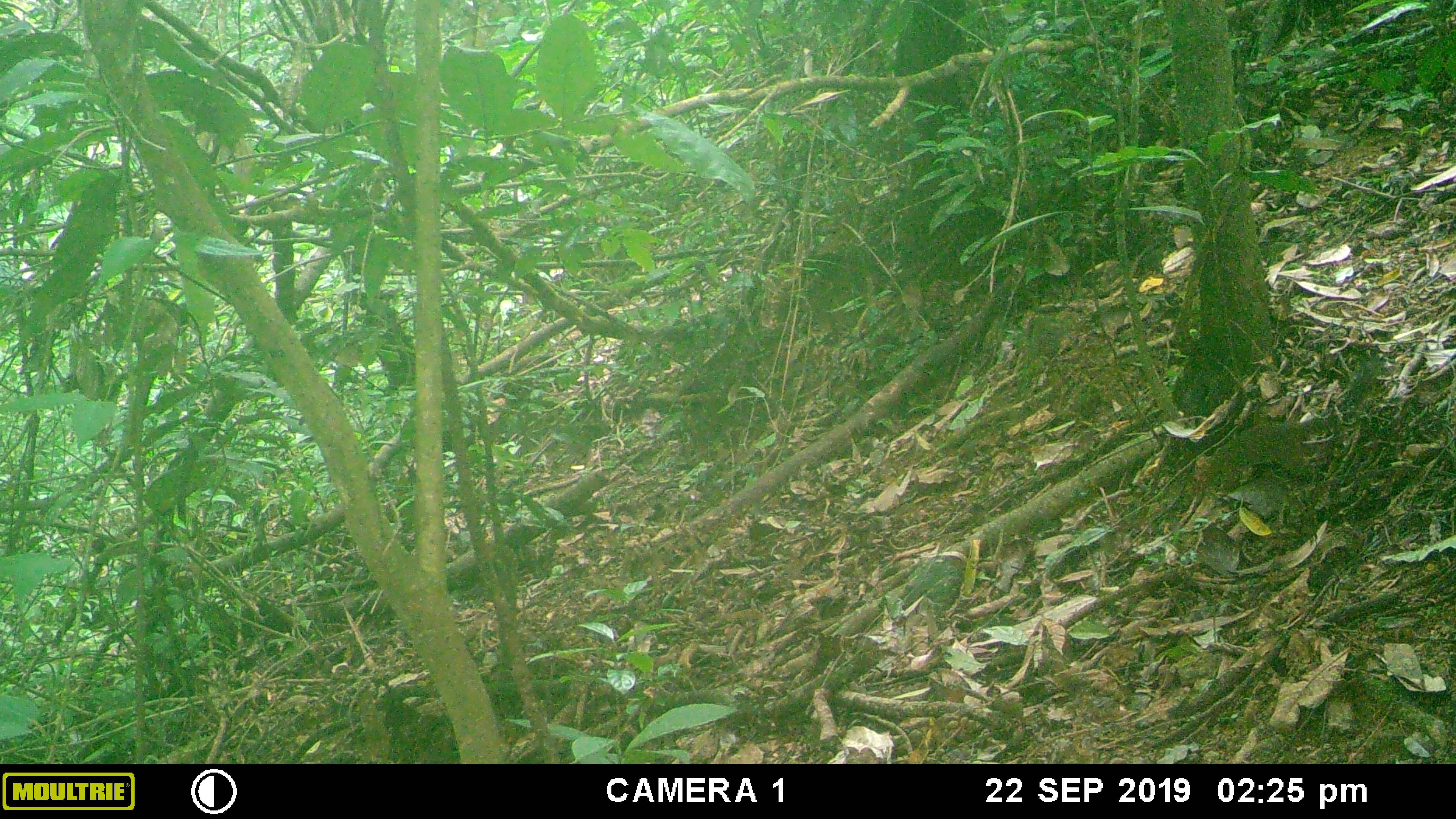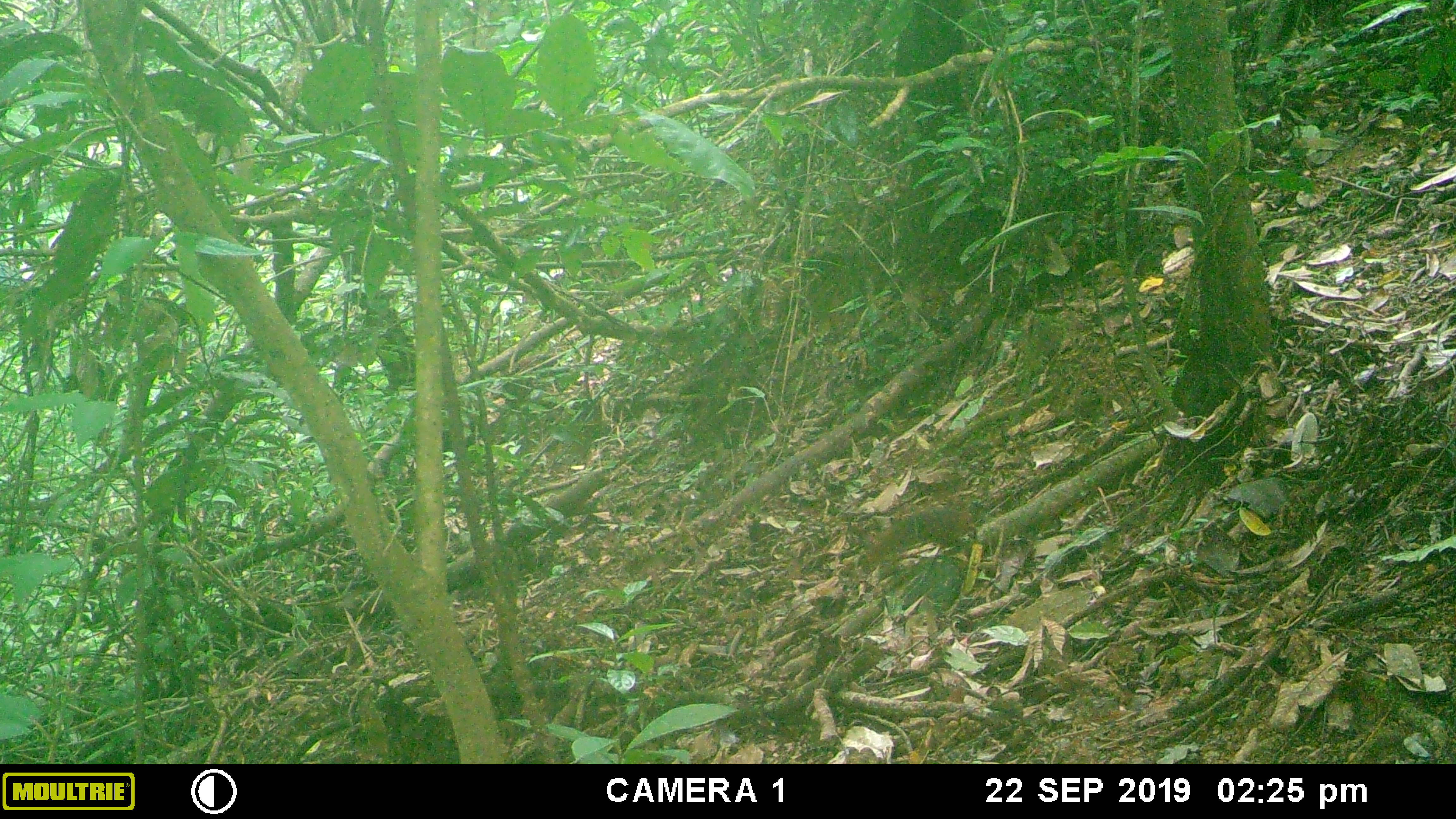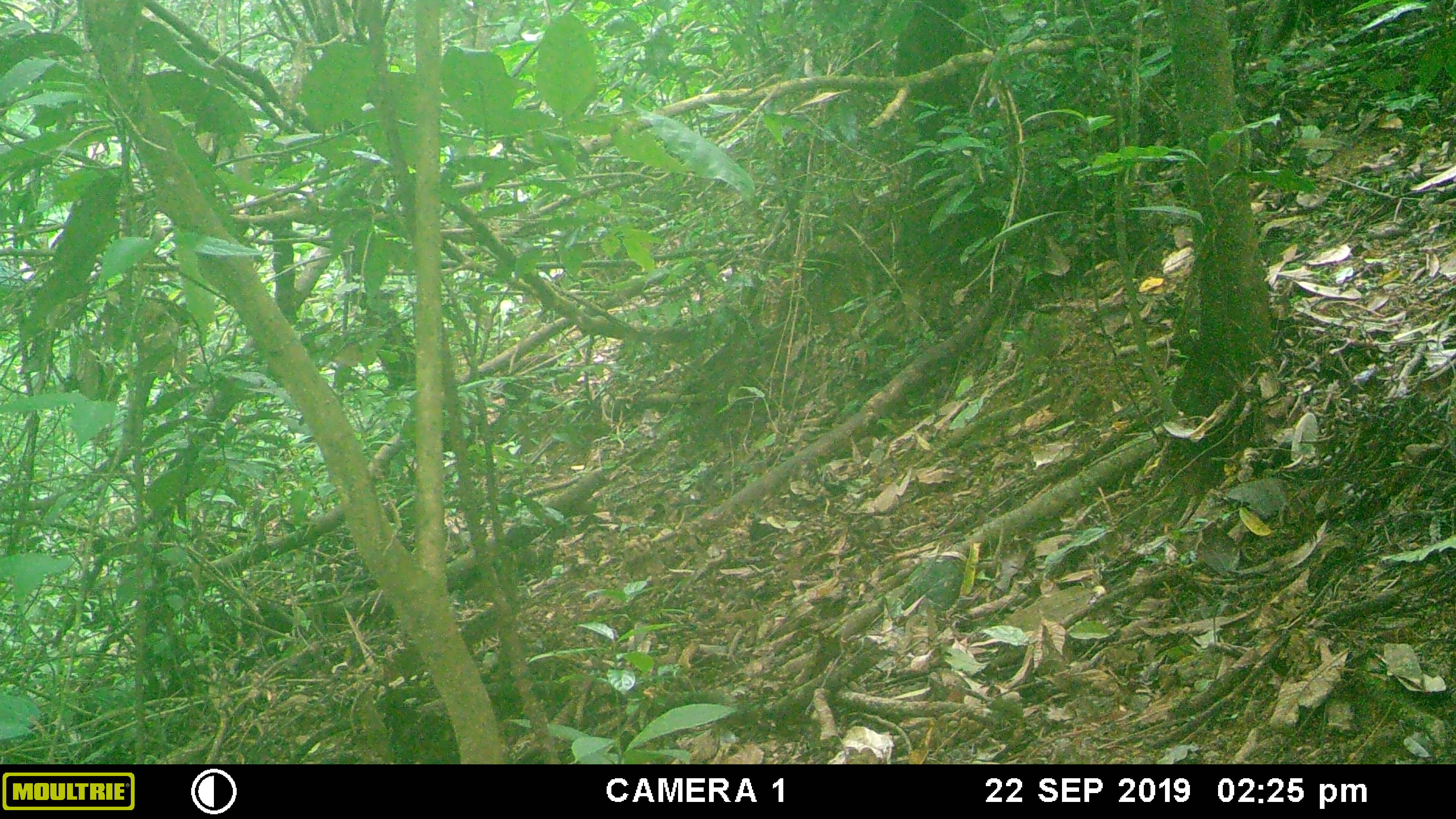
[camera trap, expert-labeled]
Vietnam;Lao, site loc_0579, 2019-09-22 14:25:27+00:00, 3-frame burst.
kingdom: Animalia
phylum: Chordata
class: Mammalia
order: Rodentia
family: Sciuridae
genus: Dremomys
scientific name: Dremomys rufigenis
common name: red-cheeked squirrel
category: red cheeked squirrel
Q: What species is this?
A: Red cheeked squirrel (red-cheeked squirrel) (Dremomys rufigenis).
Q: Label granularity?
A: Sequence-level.